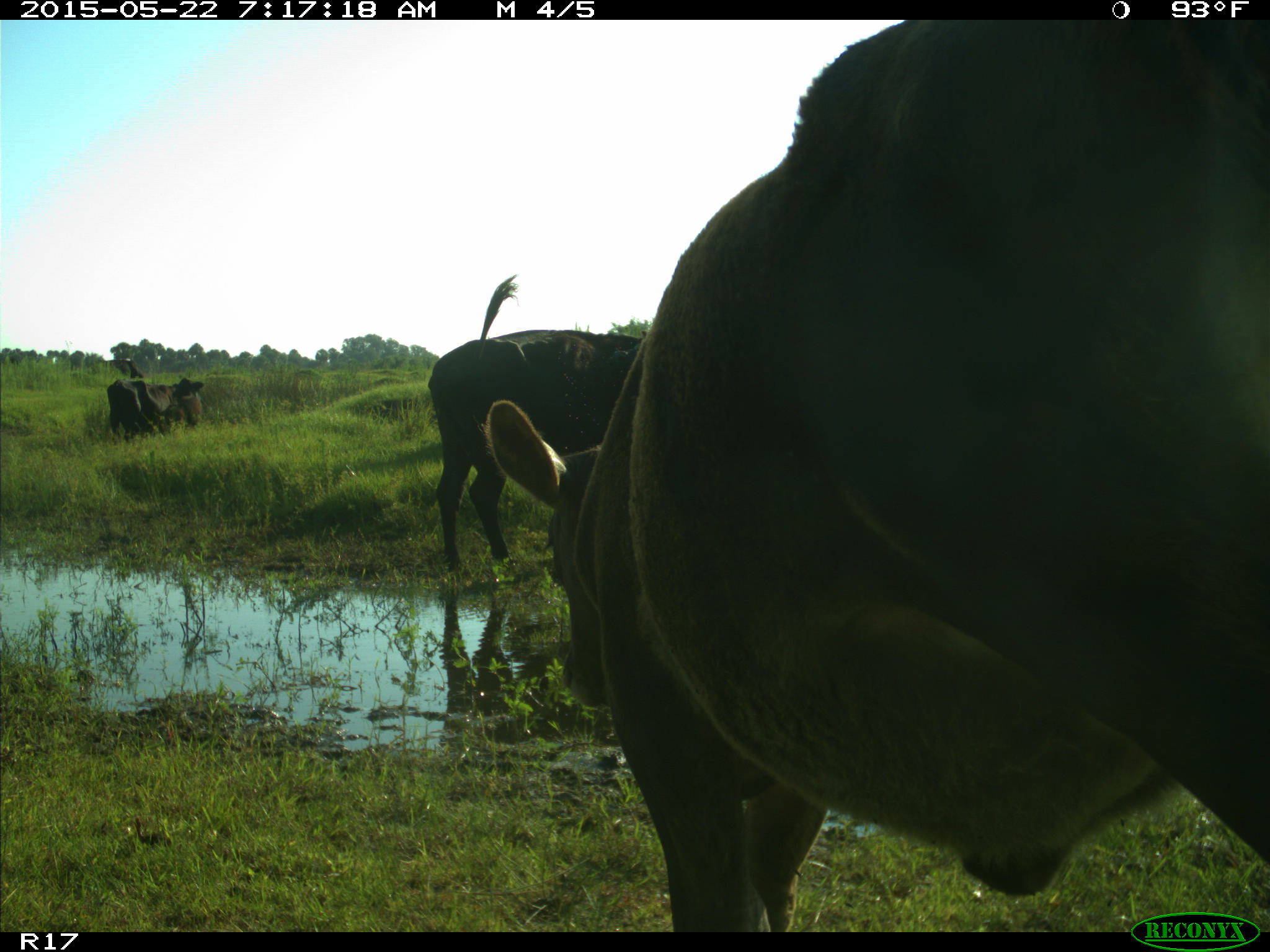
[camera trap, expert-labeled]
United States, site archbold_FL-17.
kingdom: Animalia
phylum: Chordata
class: Mammalia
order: Artiodactyla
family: Bovidae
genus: Bos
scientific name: Bos taurus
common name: domestic cow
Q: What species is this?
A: Bos taurus (domestic cow).